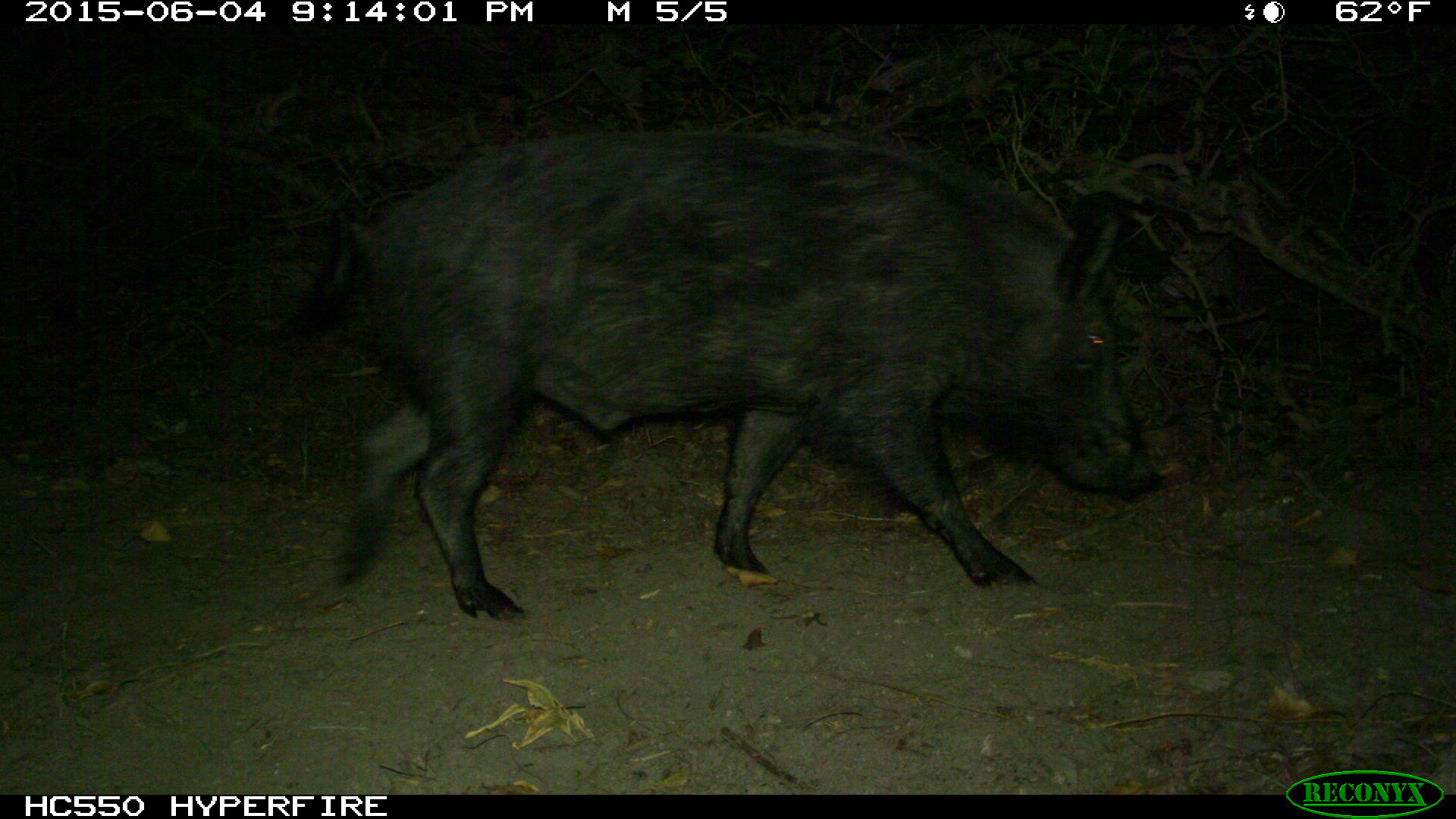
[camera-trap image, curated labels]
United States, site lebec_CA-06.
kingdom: Animalia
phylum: Chordata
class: Mammalia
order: Artiodactyla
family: Suidae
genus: Sus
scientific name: Sus scrofa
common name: wild boar